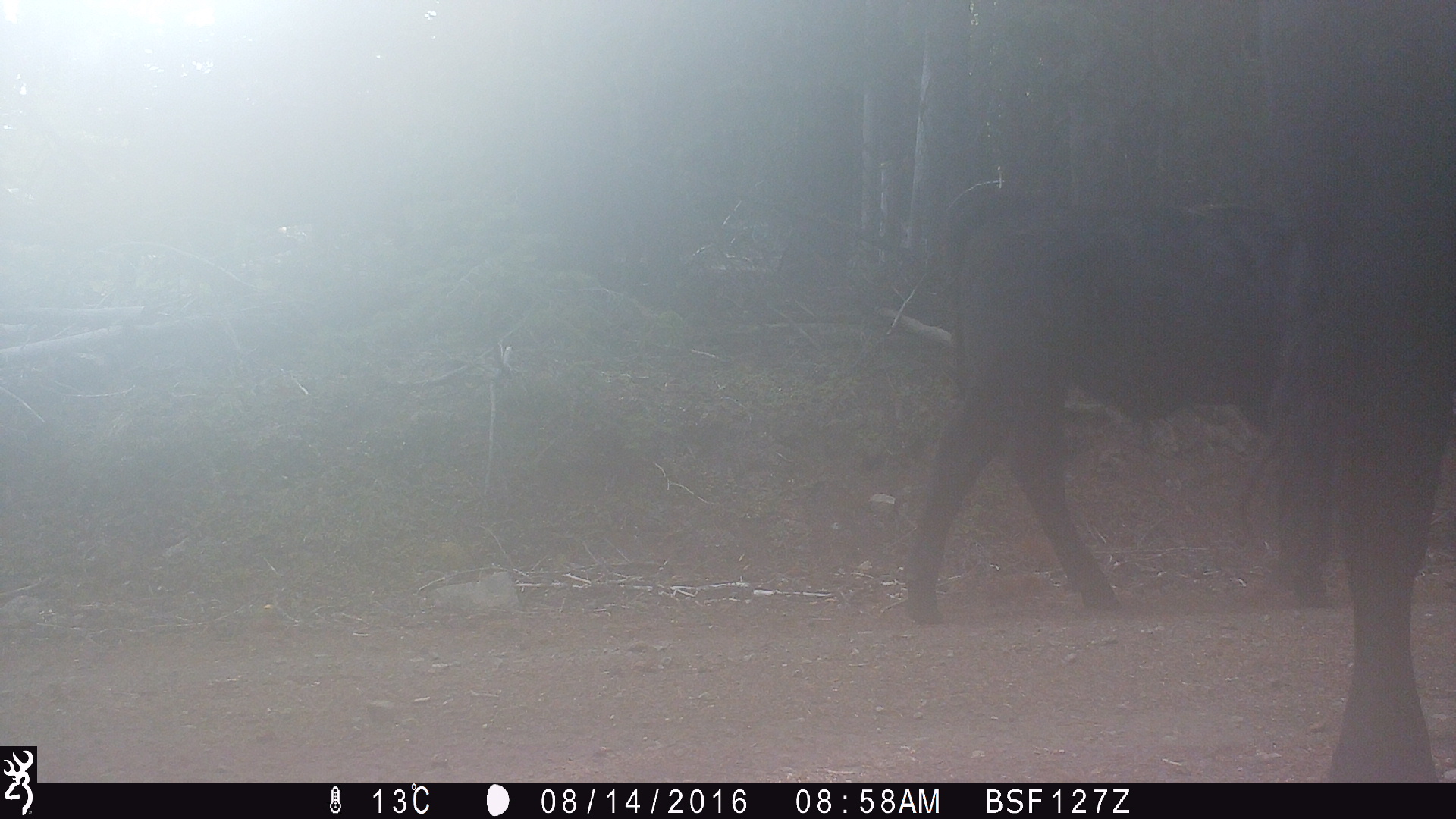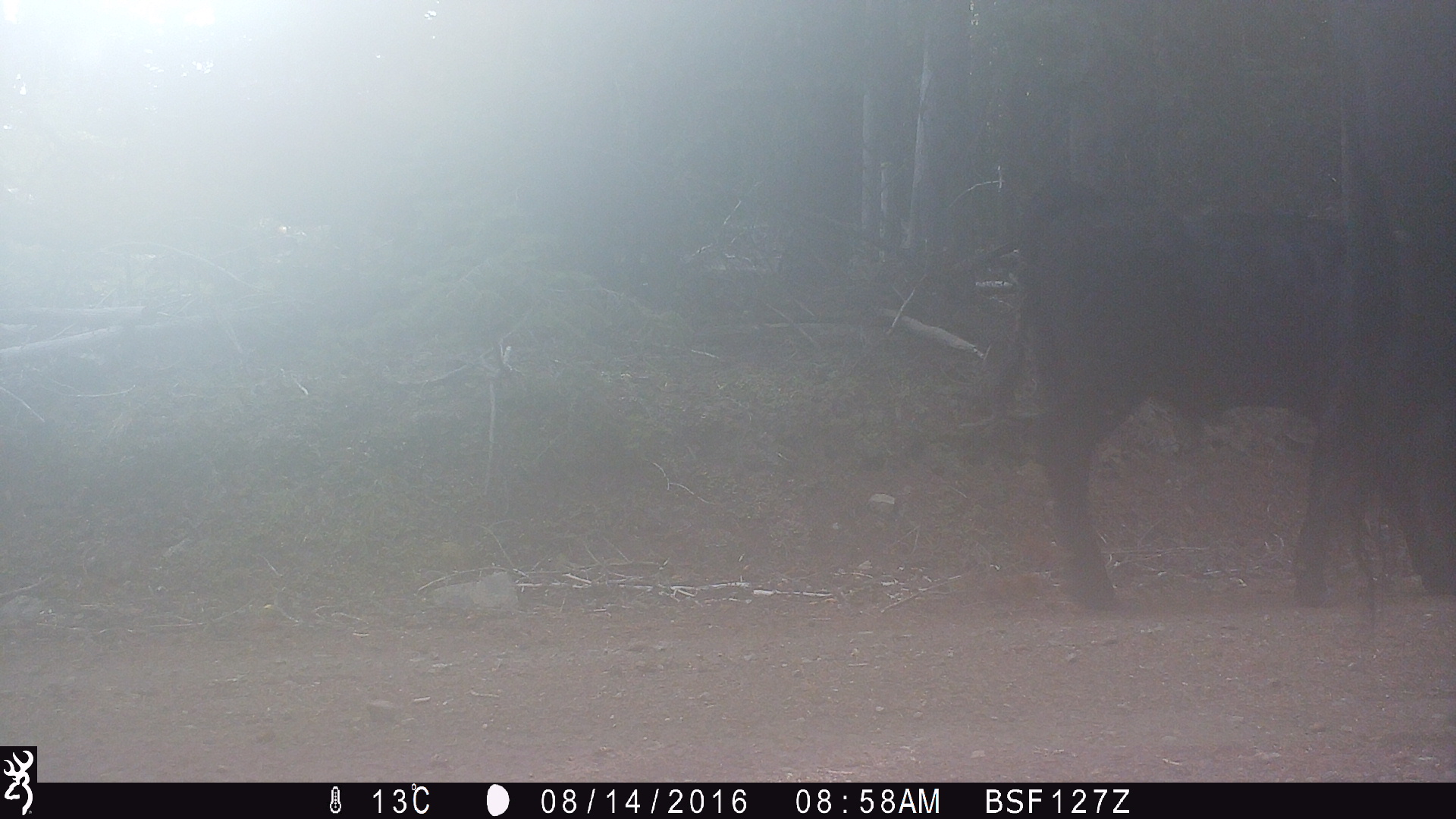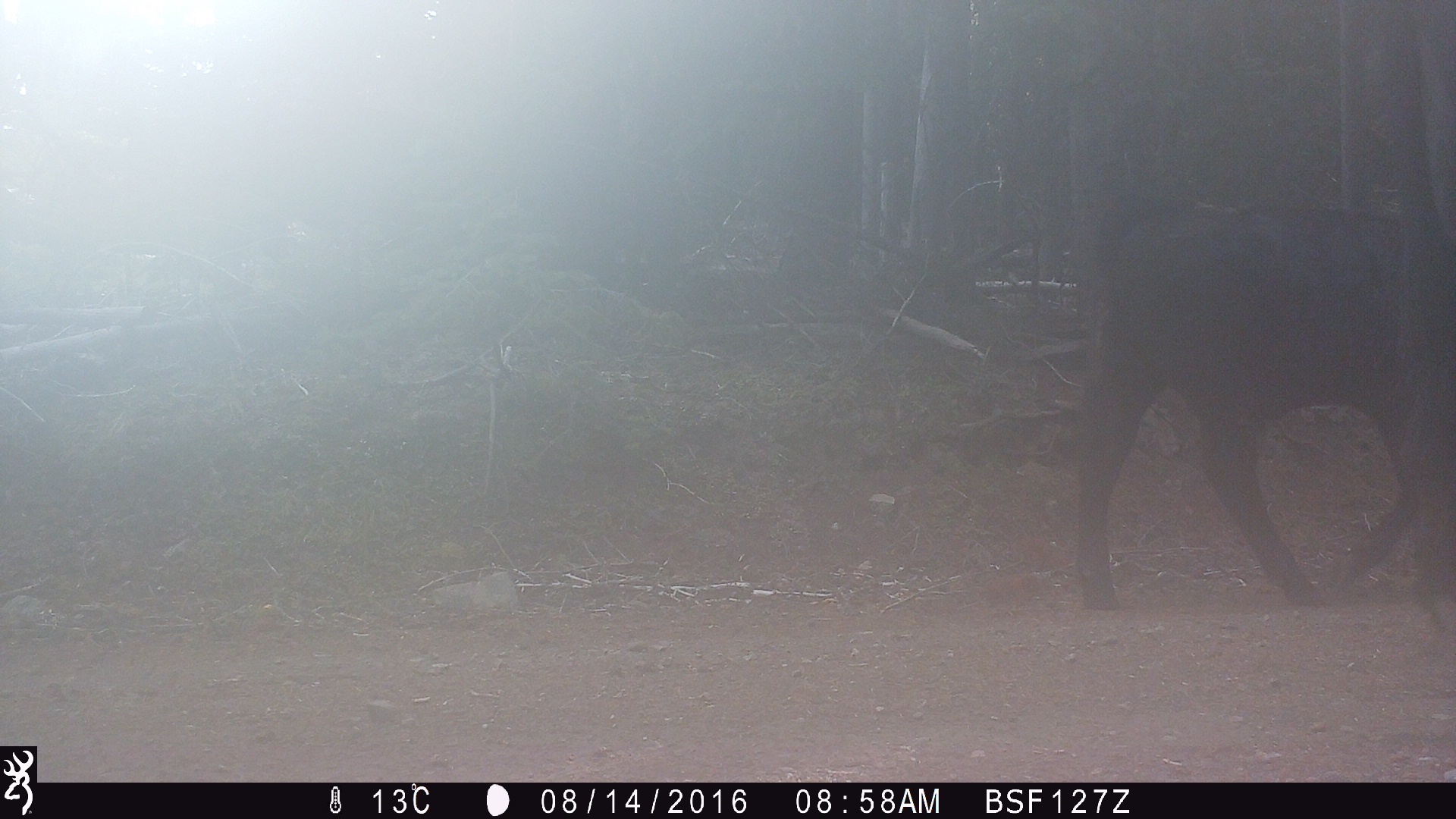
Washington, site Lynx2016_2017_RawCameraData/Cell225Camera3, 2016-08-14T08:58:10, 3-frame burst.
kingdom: Animalia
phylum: Chordata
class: Mammalia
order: Artiodactyla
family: Bovidae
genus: Bos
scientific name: Bos taurus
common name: domestic cattle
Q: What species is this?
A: Domestic cattle (Bos taurus).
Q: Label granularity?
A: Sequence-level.